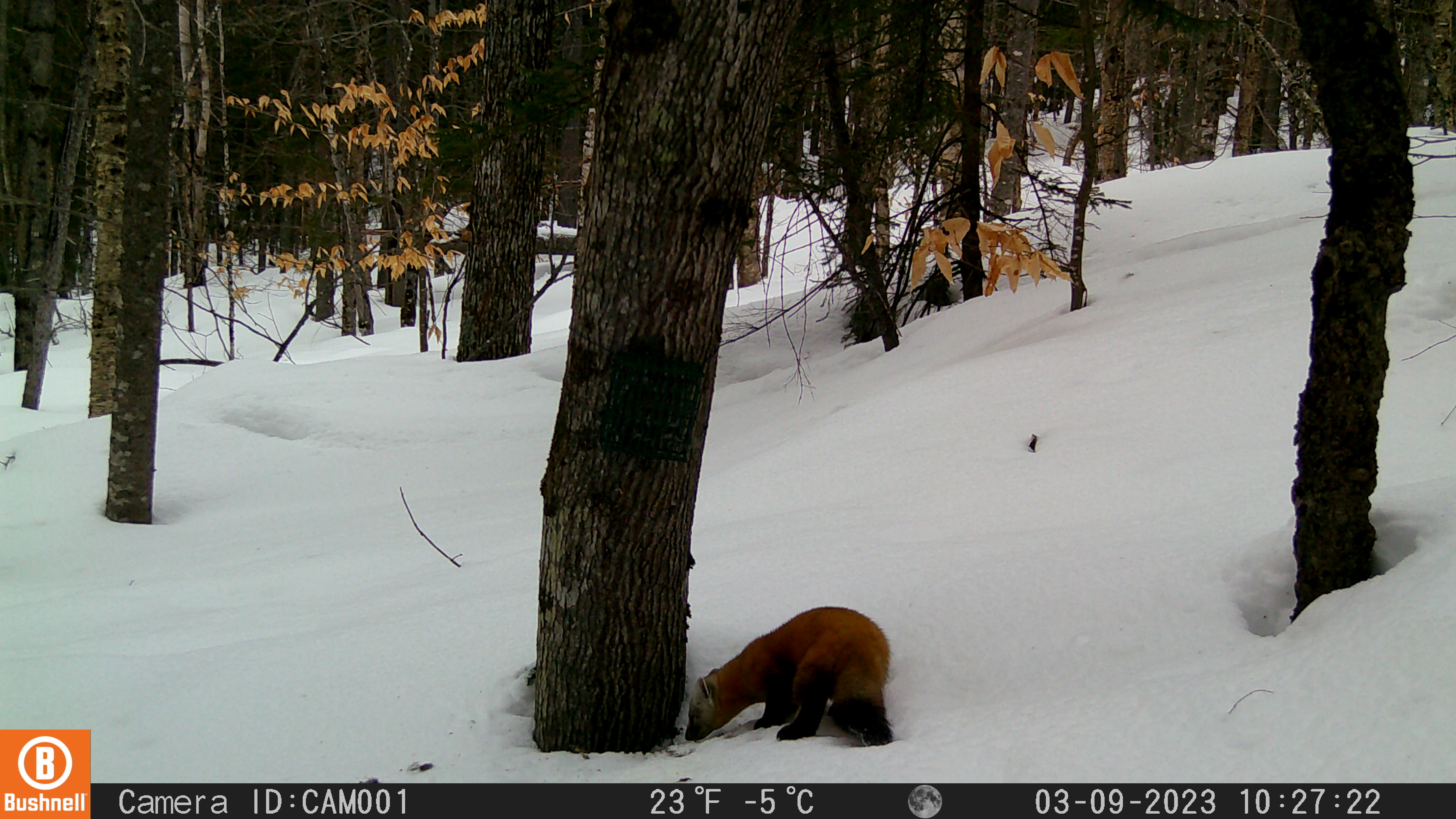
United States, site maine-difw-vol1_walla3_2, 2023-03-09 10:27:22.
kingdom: Animalia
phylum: Chordata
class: Mammalia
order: Carnivora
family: Mustelidae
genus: Martes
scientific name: Martes americana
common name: american marten